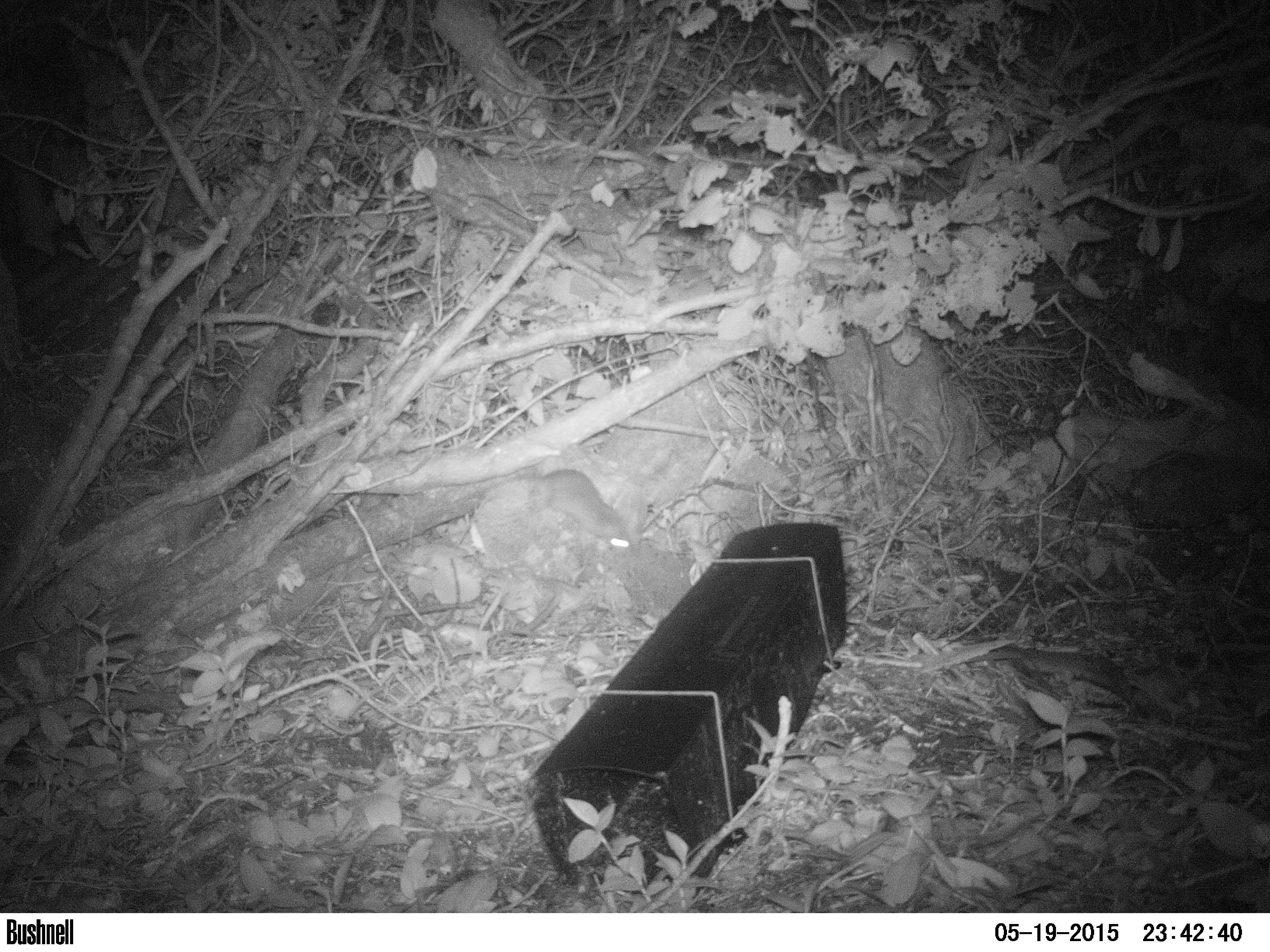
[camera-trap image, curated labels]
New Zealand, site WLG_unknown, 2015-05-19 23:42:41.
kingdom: Animalia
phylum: Chordata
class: Mammalia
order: Rodentia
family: Muridae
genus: Rattus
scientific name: Rattus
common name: rat